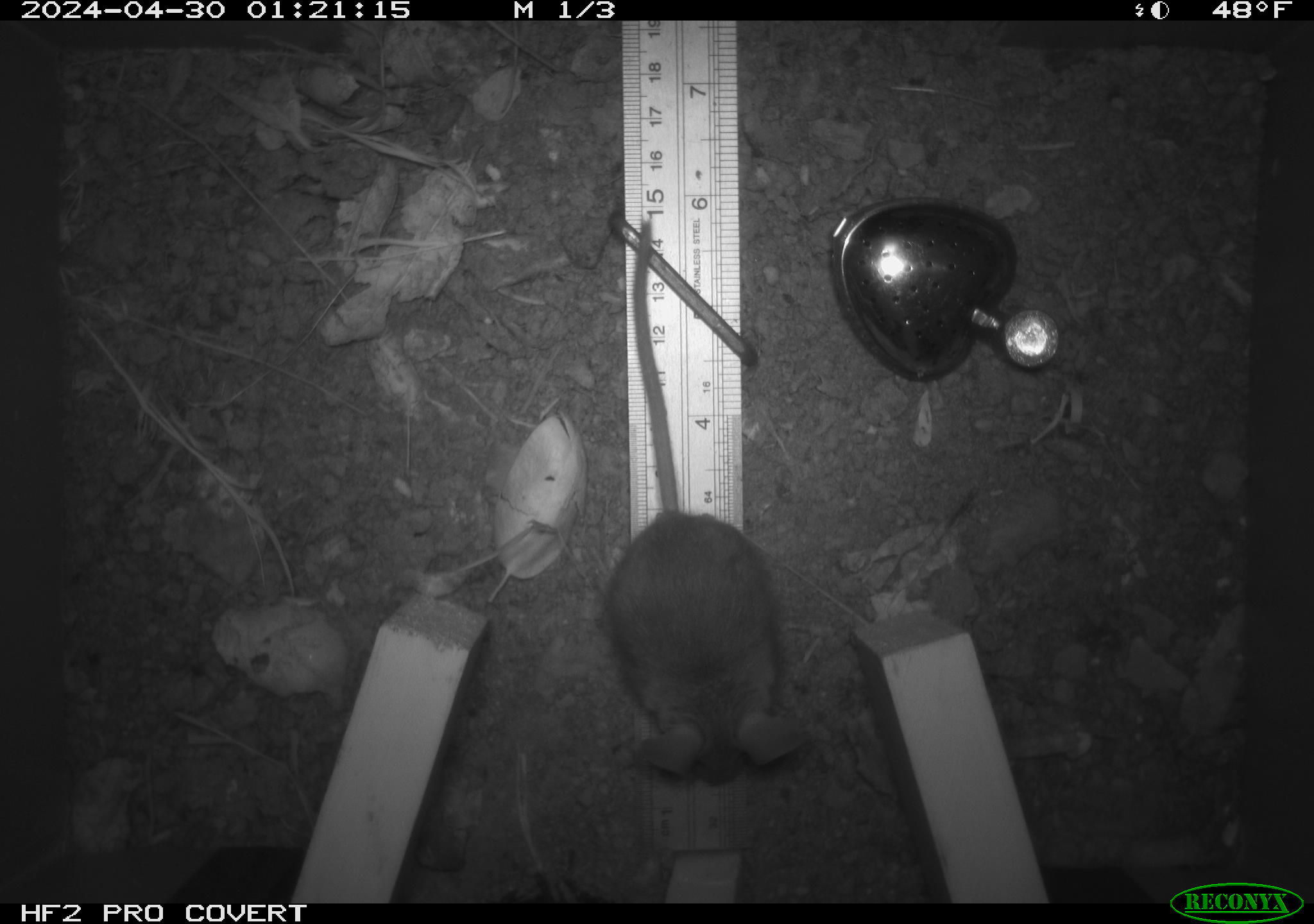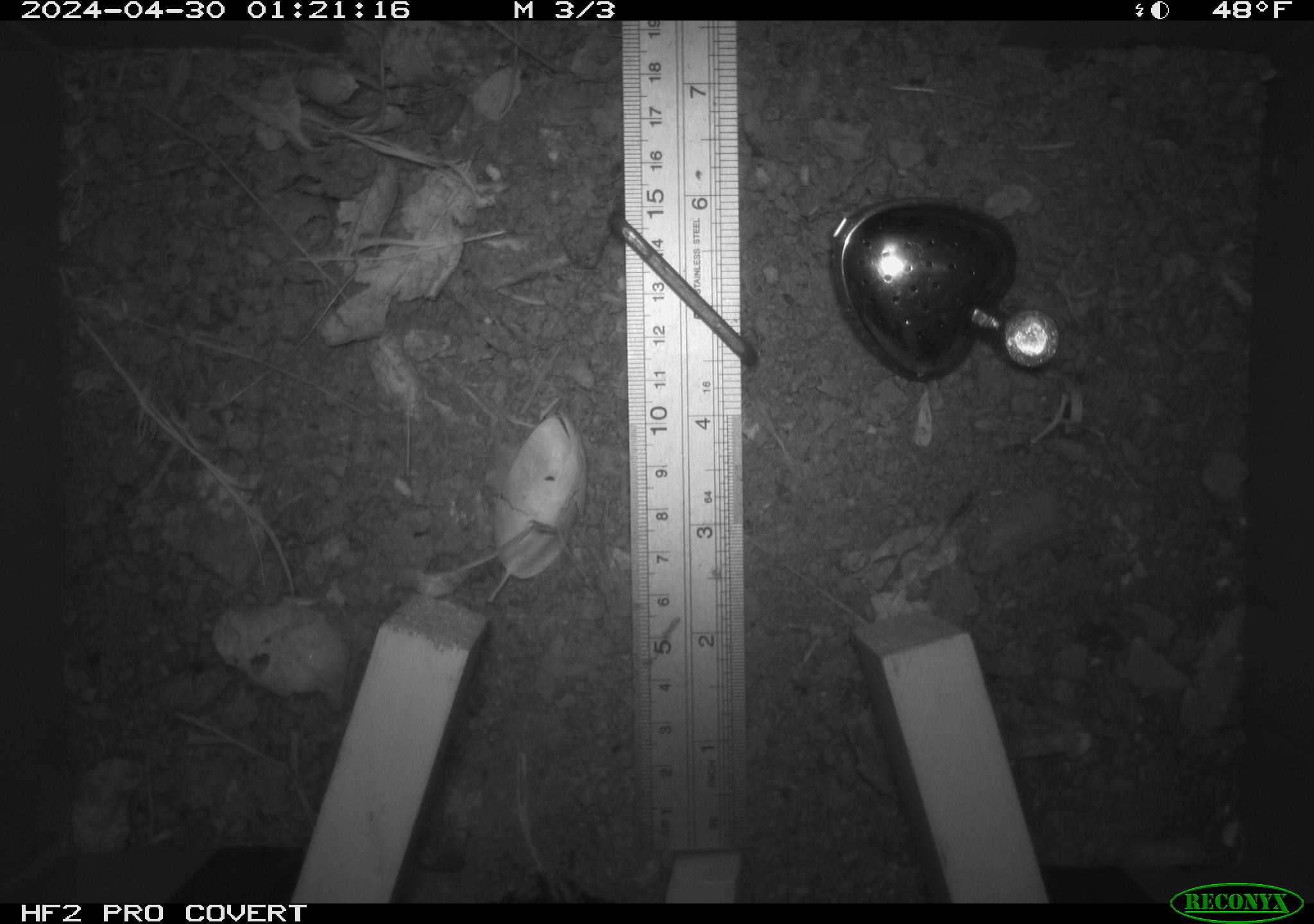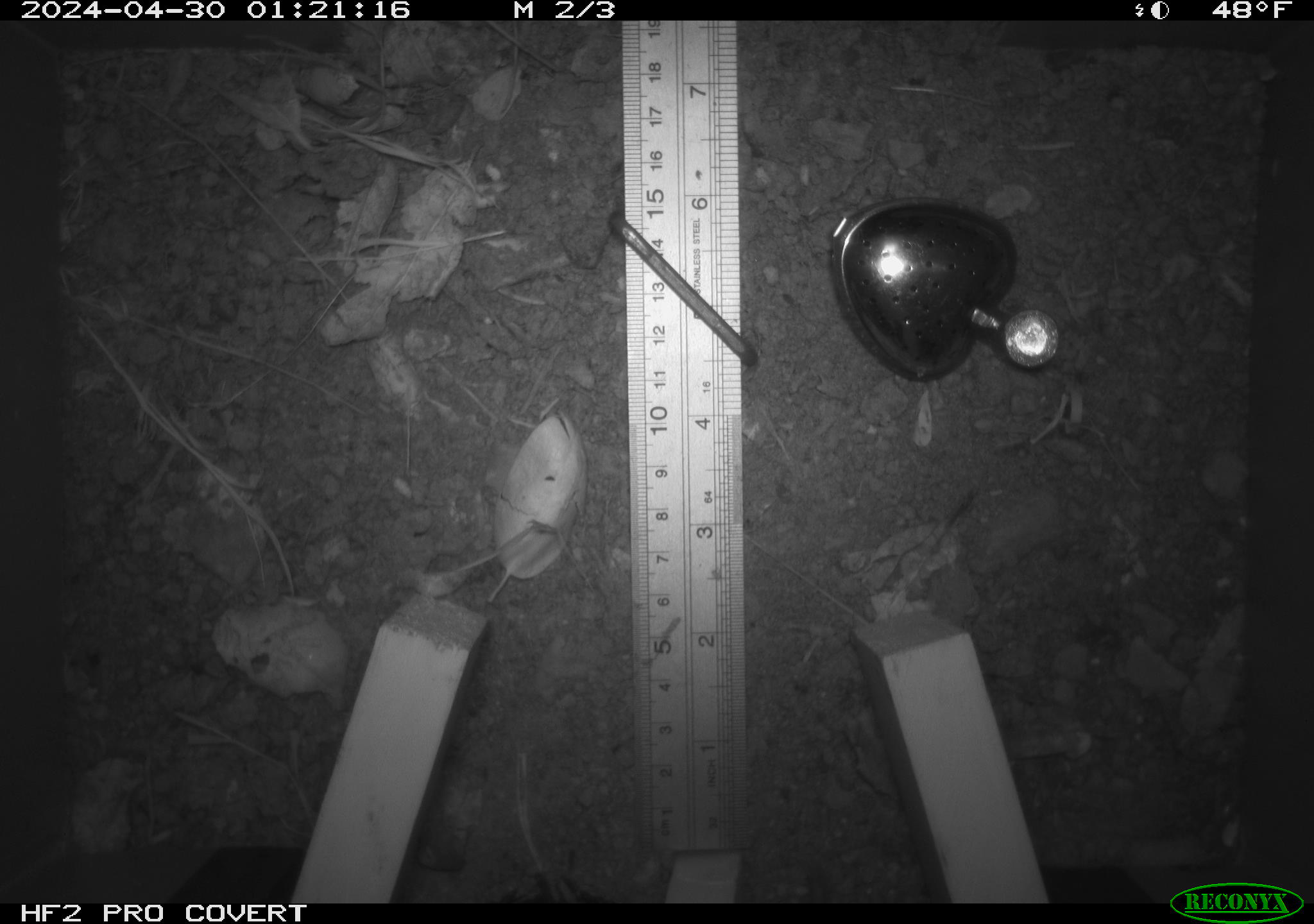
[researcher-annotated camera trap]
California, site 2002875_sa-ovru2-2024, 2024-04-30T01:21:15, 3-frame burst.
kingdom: Animalia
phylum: Chordata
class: Mammalia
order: Rodentia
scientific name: Rodentia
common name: rodent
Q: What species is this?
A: Rodent (Rodentia).